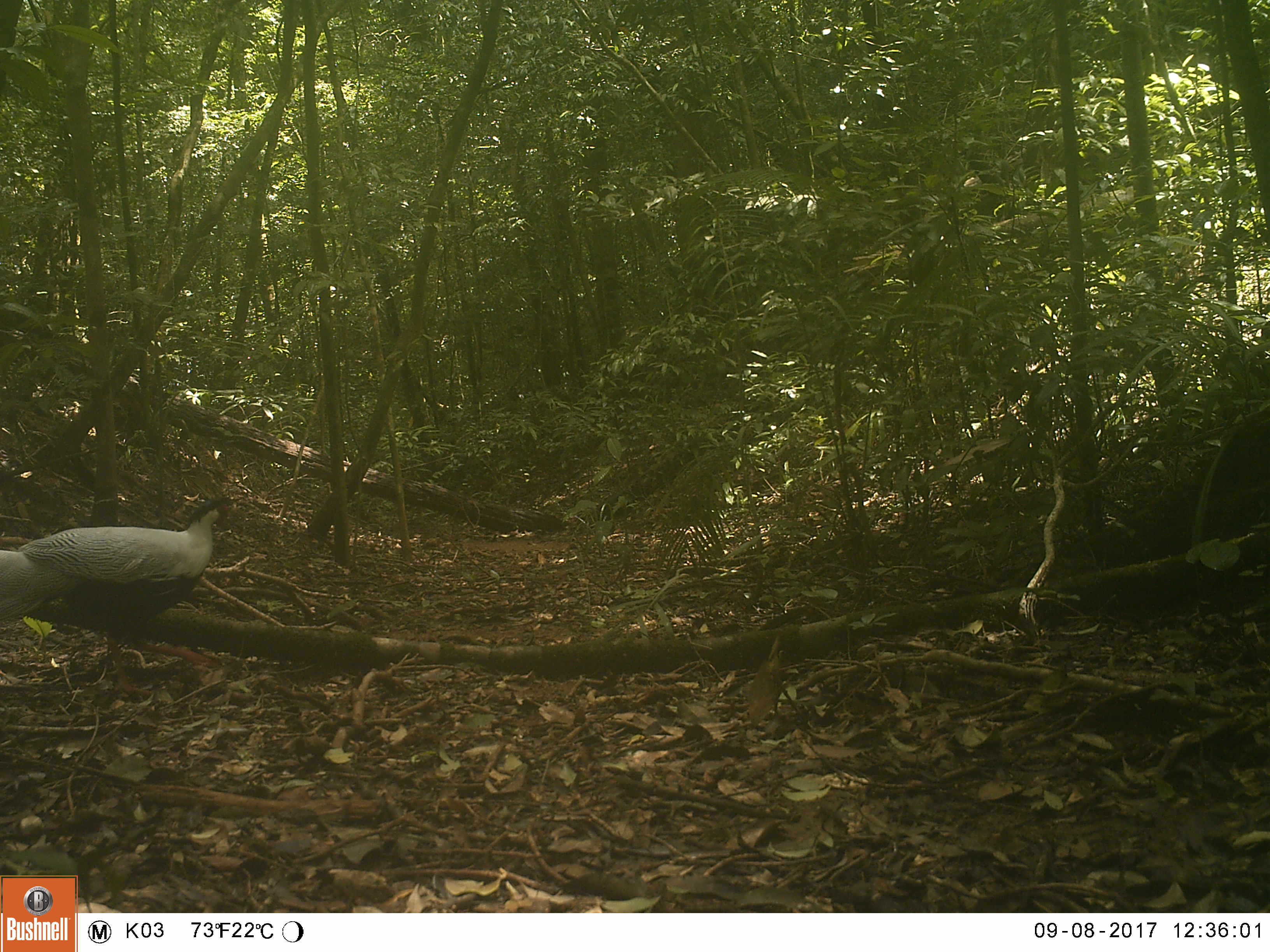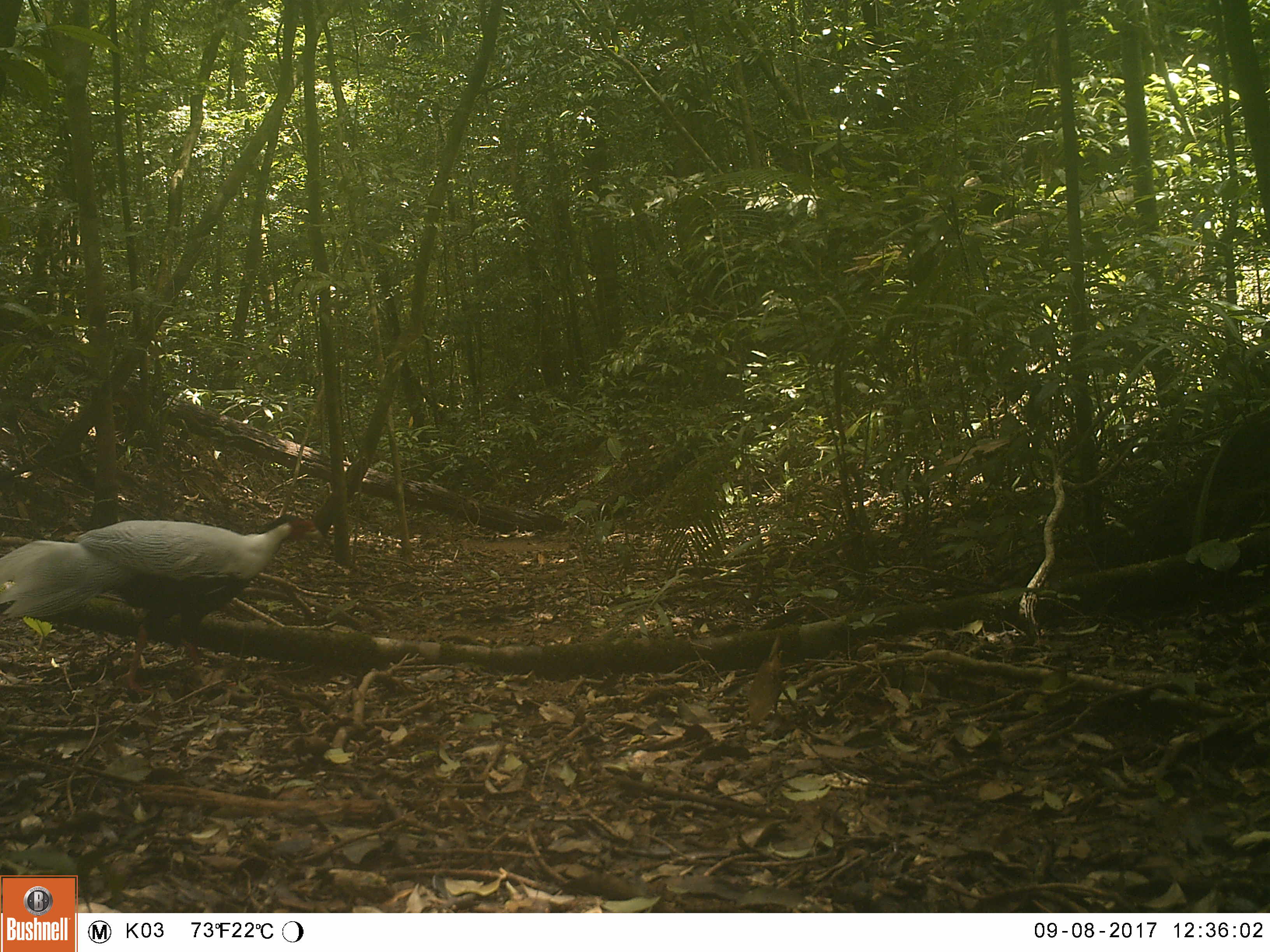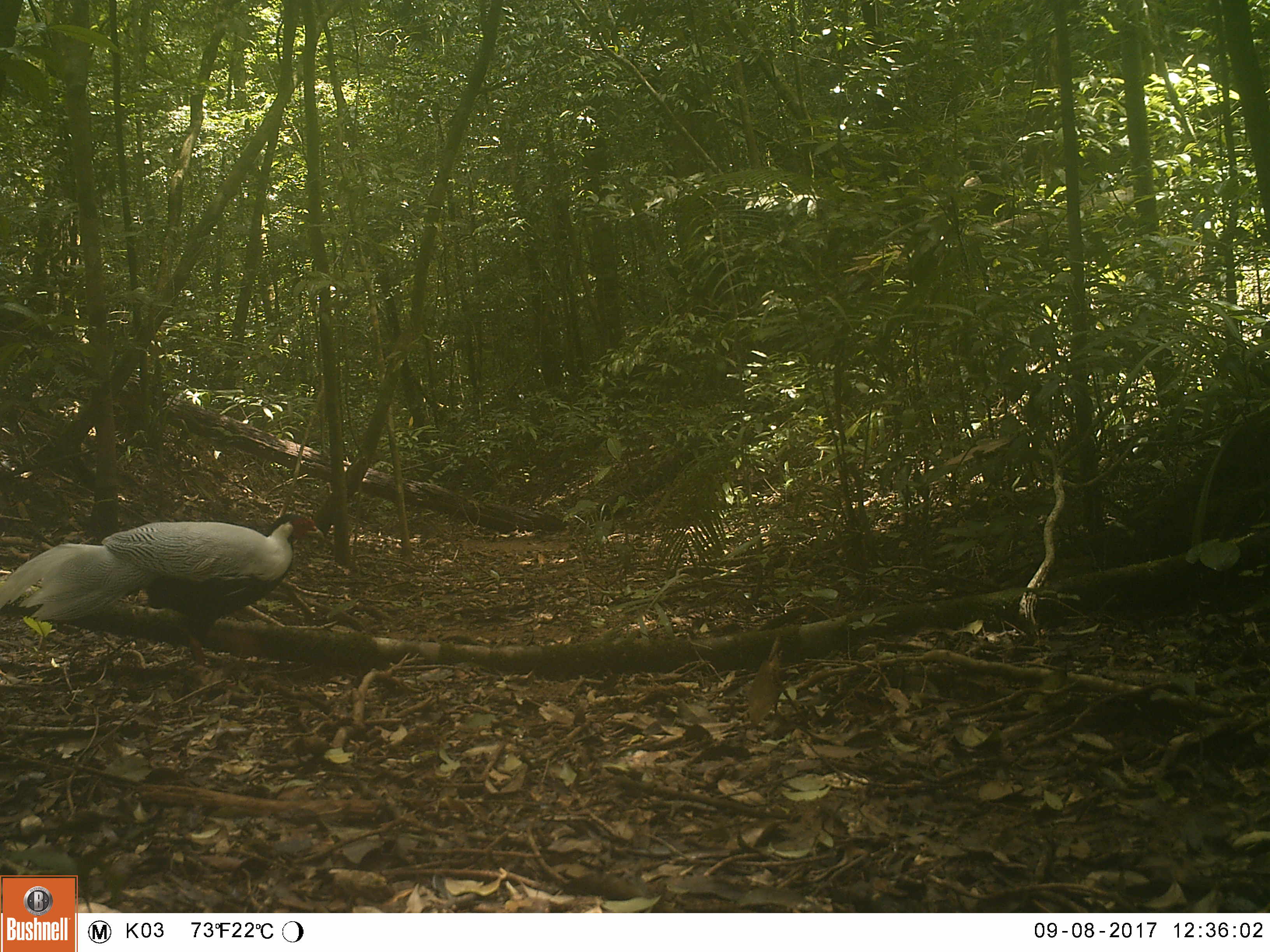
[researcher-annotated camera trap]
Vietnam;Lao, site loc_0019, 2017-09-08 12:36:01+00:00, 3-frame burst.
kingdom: Animalia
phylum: Chordata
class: Aves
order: Galliformes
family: Phasianidae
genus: Lophura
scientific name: Lophura nycthemera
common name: silver pheasant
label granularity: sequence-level